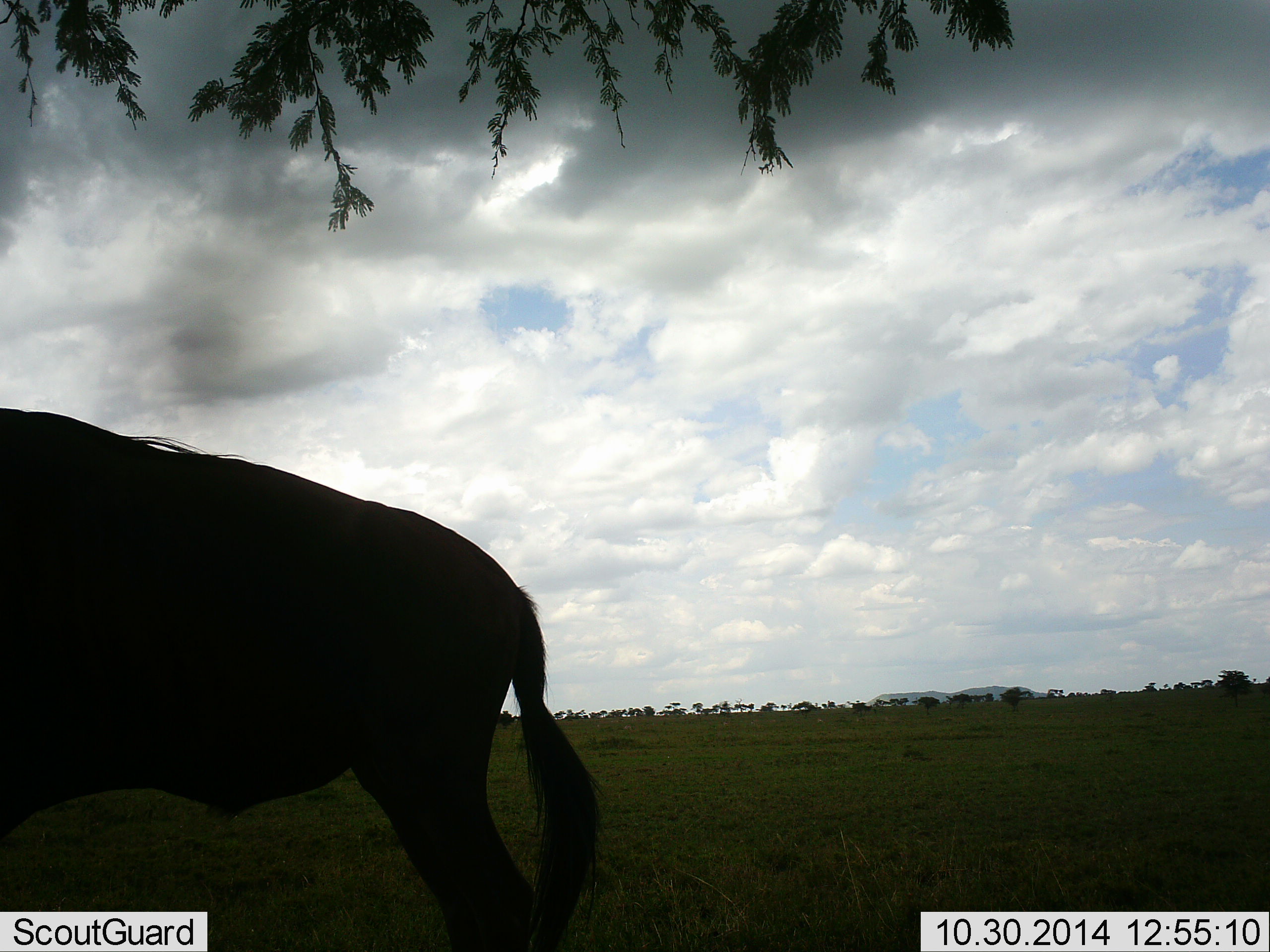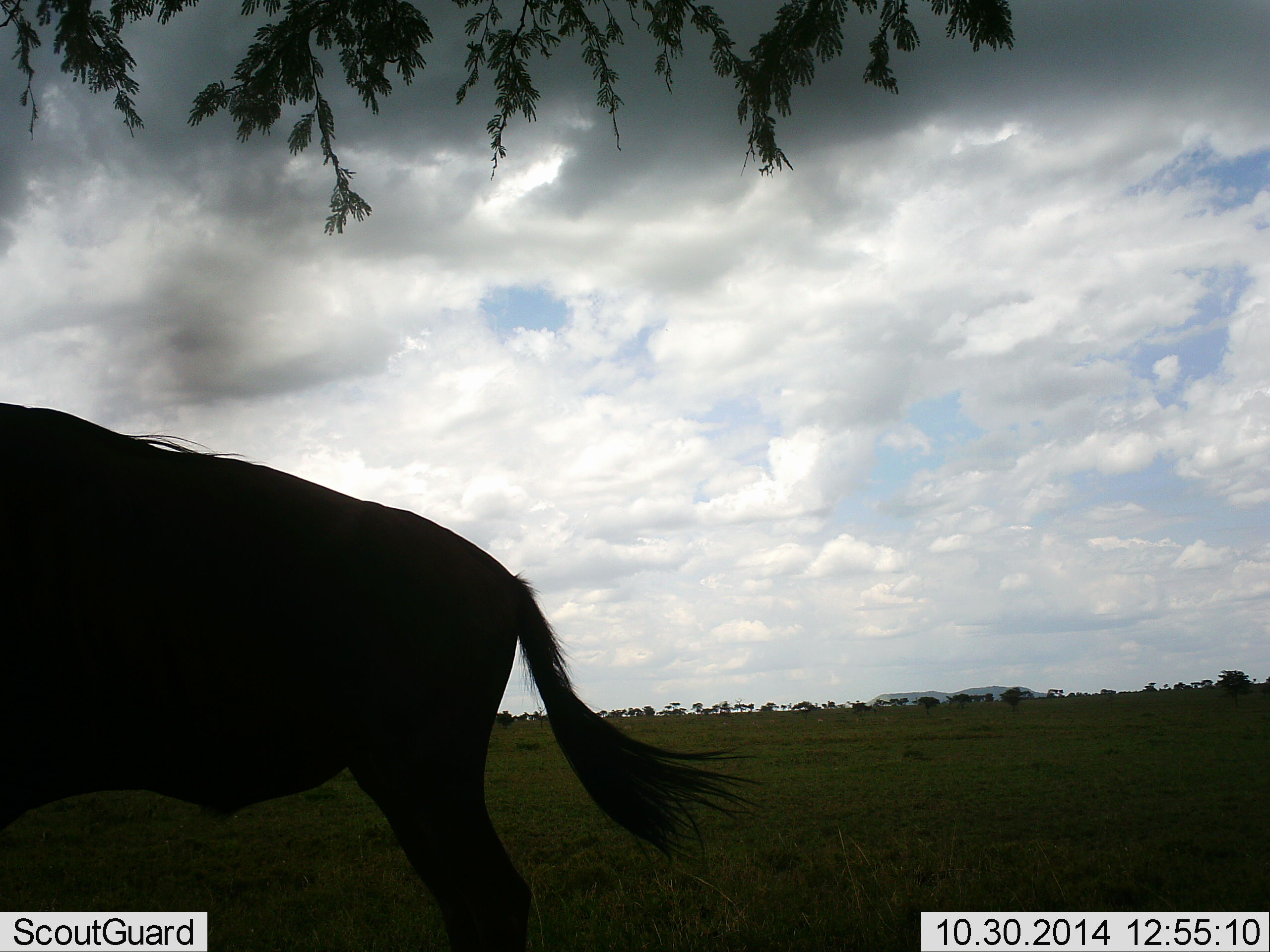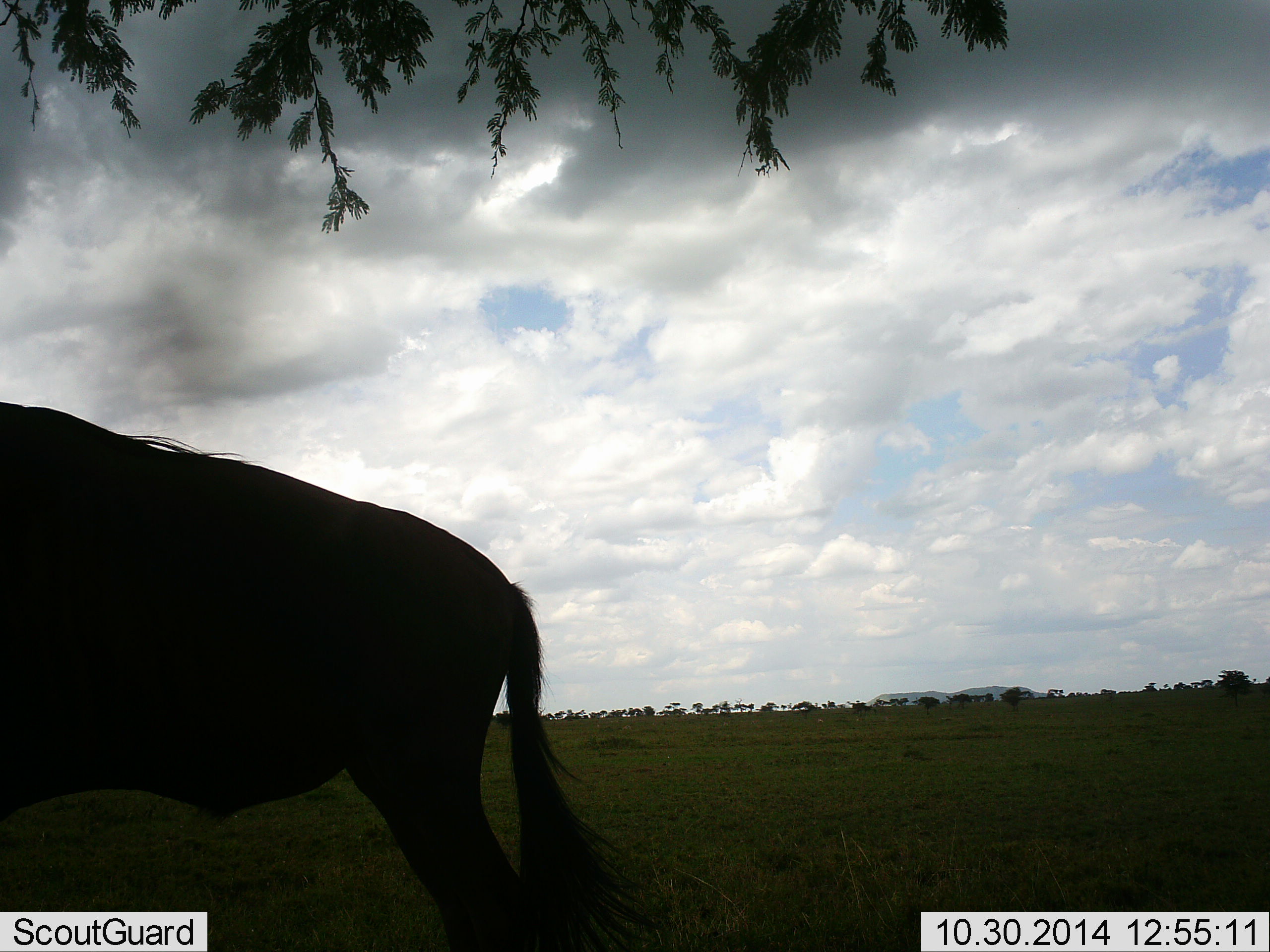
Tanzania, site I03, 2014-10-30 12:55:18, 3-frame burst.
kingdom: Animalia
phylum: Chordata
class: Mammalia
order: Artiodactyla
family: Bovidae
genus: Connochaetes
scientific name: Connochaetes taurinus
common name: blue wildebeest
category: wildebeest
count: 1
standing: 100%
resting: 0%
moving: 0%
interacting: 0%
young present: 0%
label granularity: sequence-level